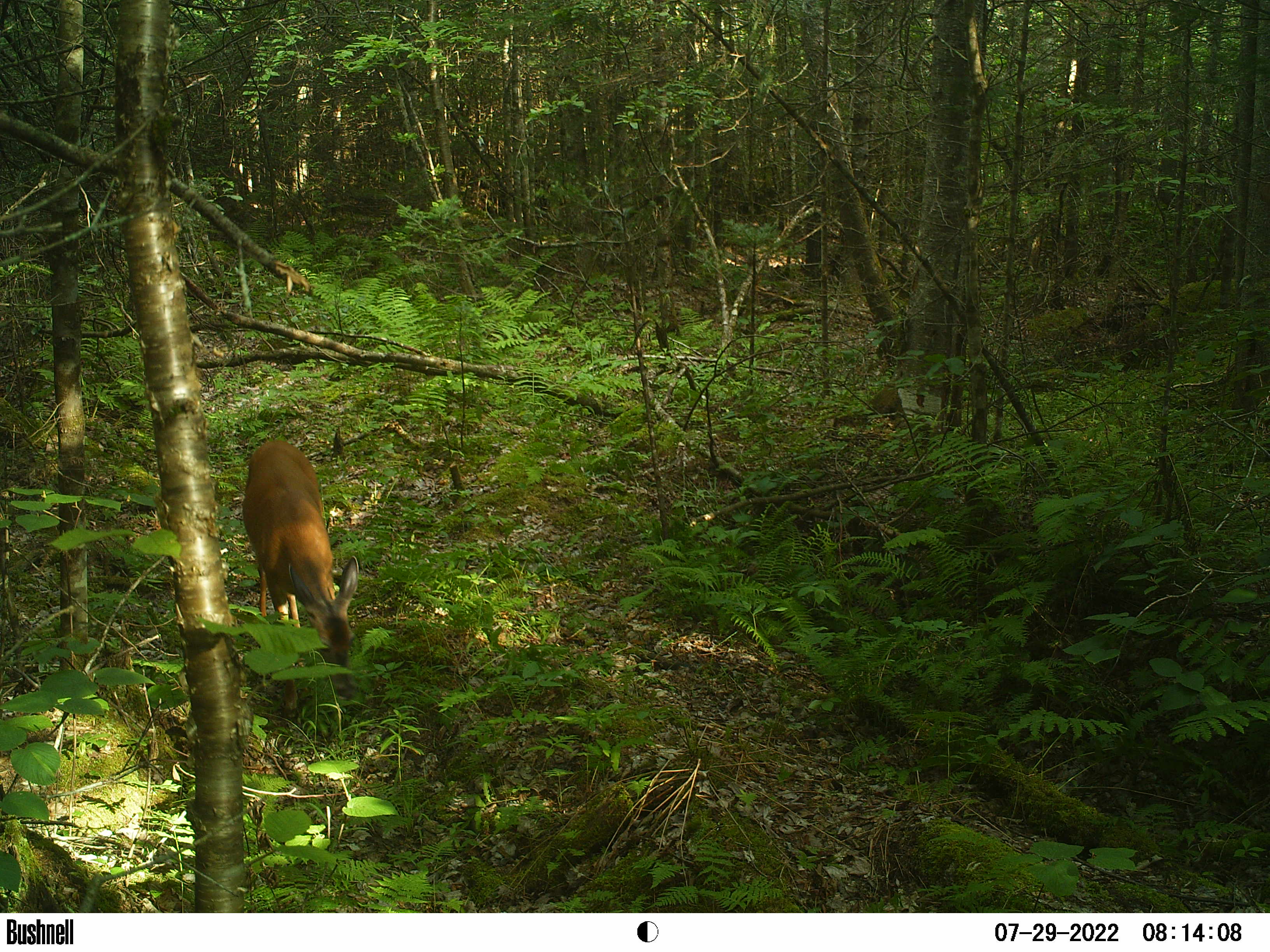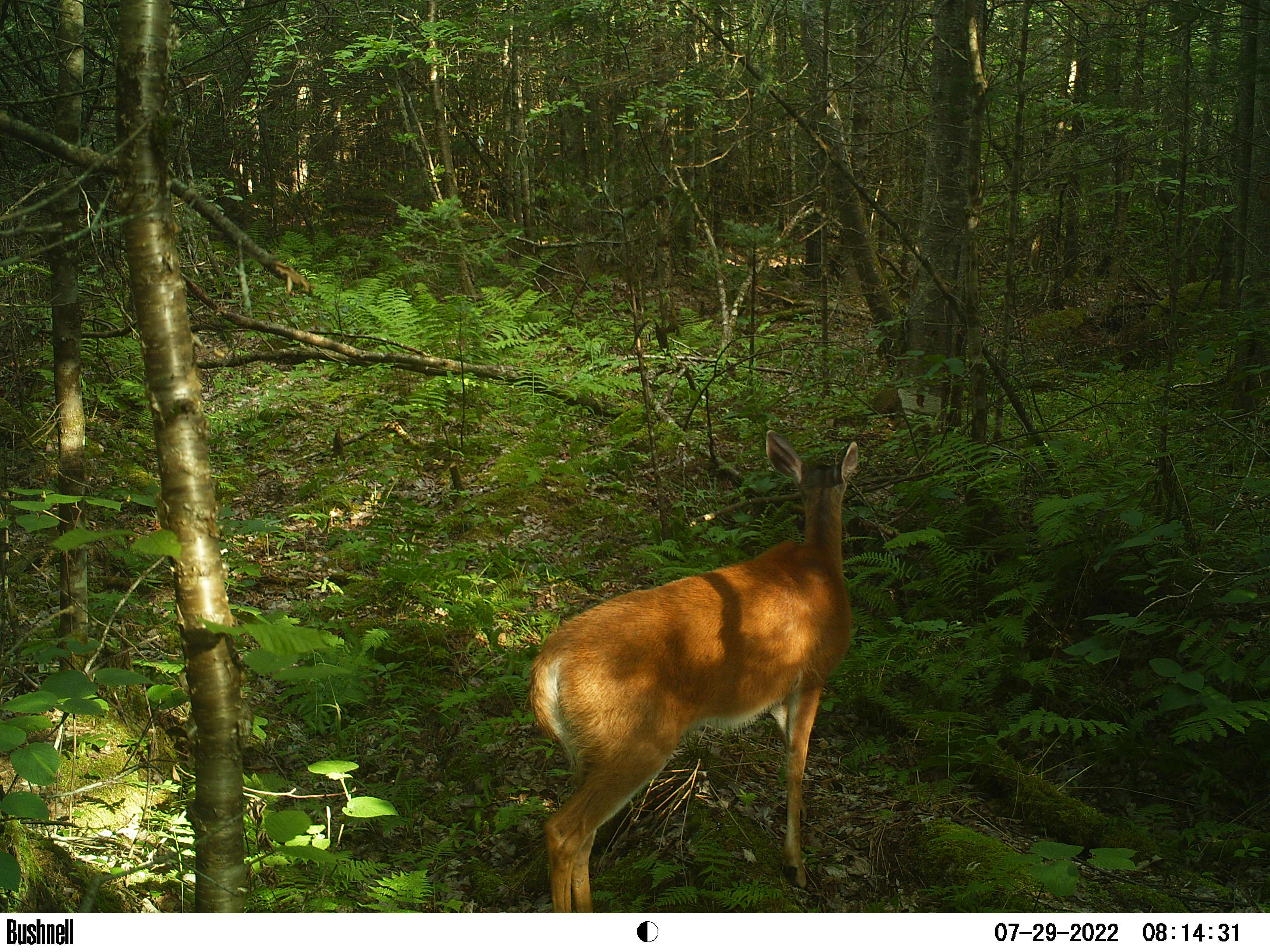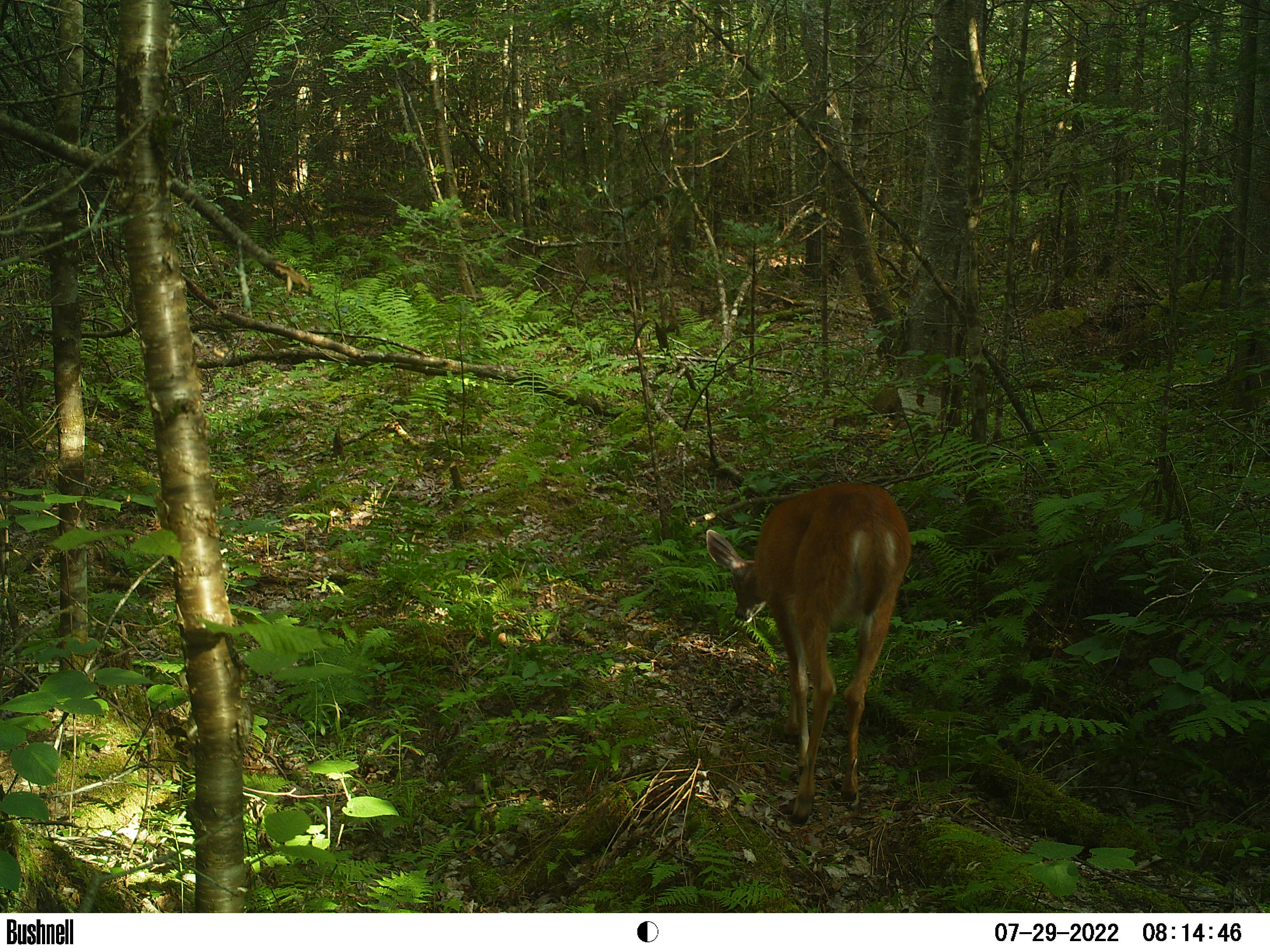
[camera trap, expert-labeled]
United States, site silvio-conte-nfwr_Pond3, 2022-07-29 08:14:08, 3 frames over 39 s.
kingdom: Animalia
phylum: Chordata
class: Mammalia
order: Artiodactyla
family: Cervidae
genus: Odocoileus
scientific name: Odocoileus virginianus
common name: white-tailed deer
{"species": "white-tailed deer (Odocoileus virginianus)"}